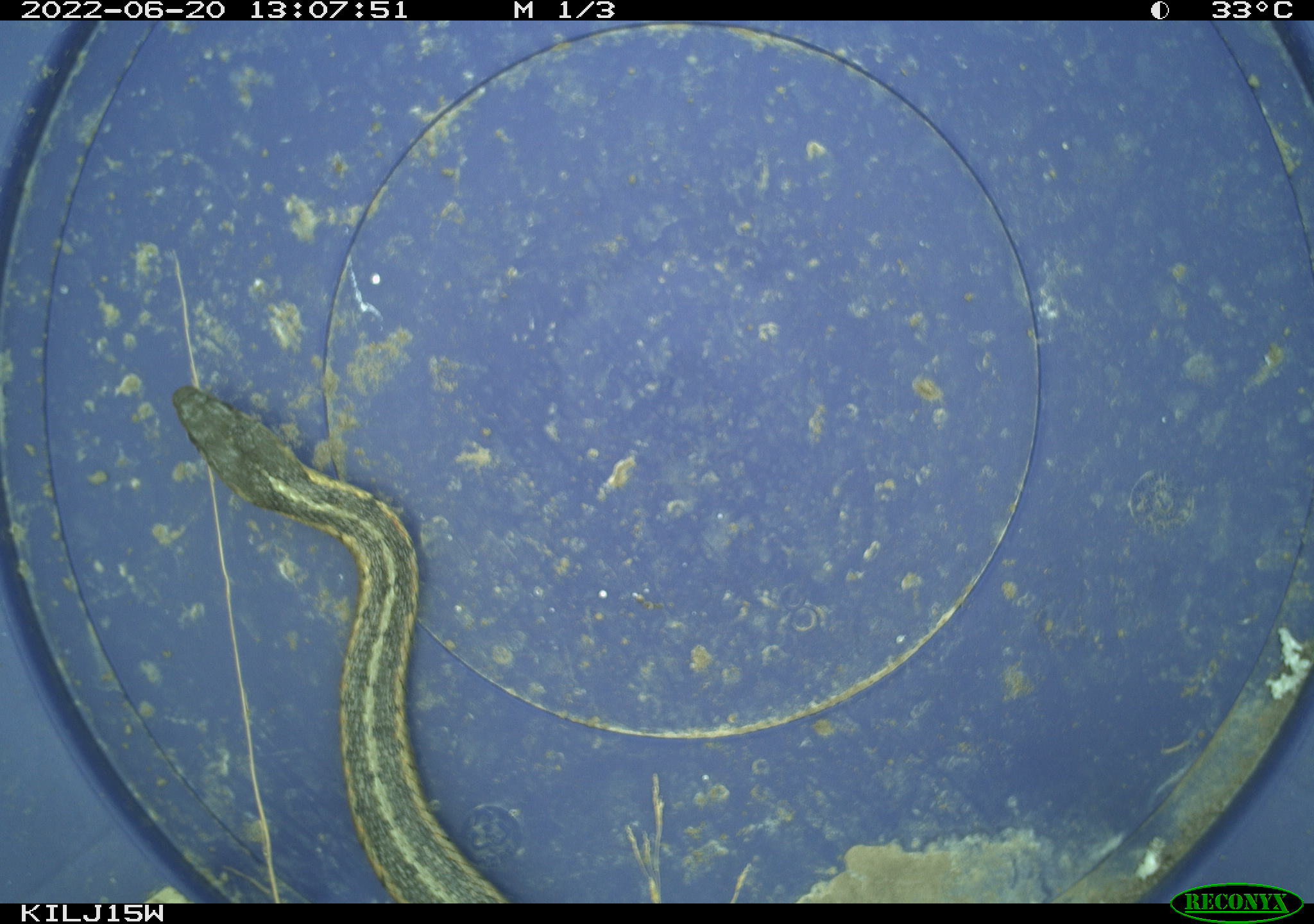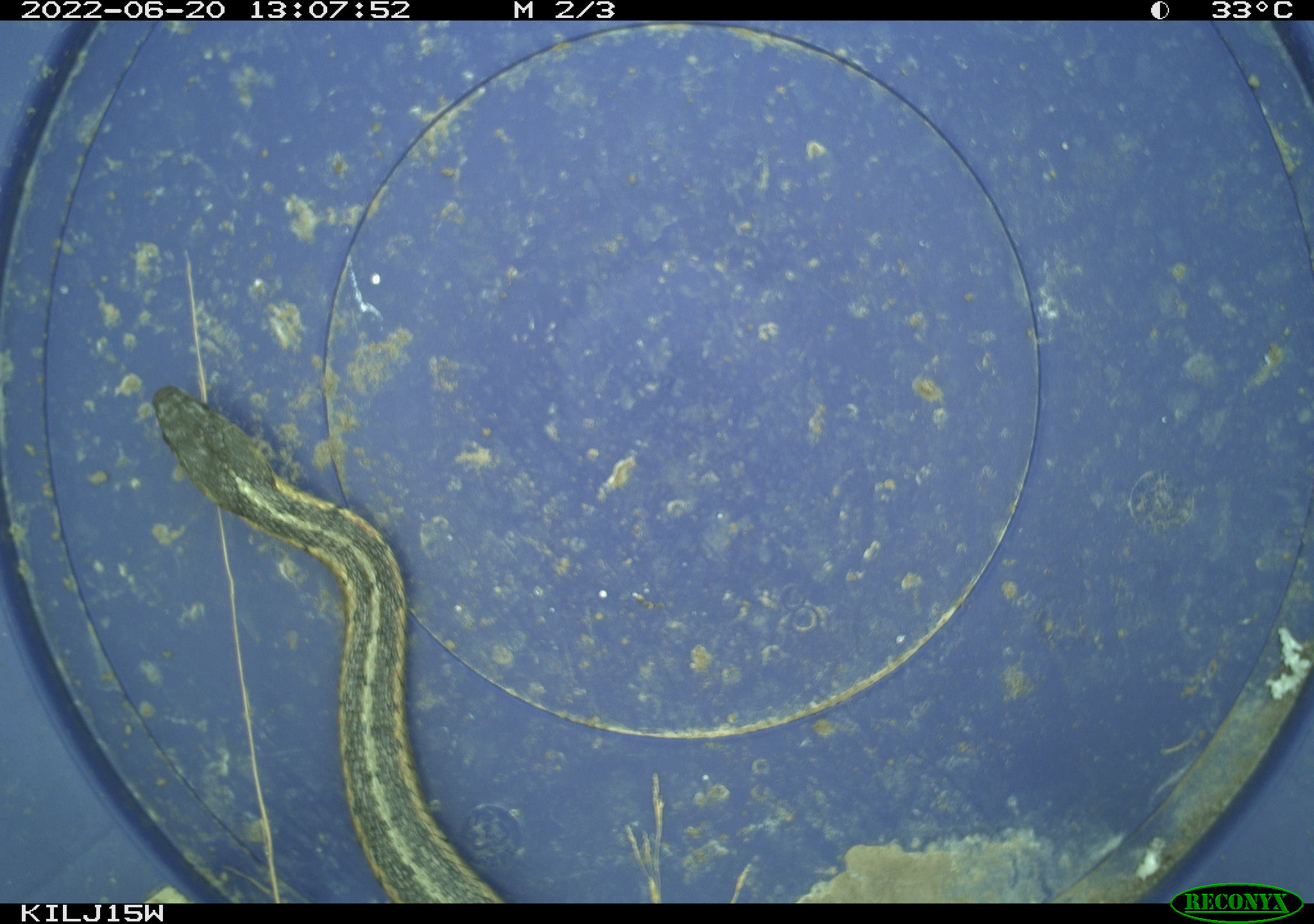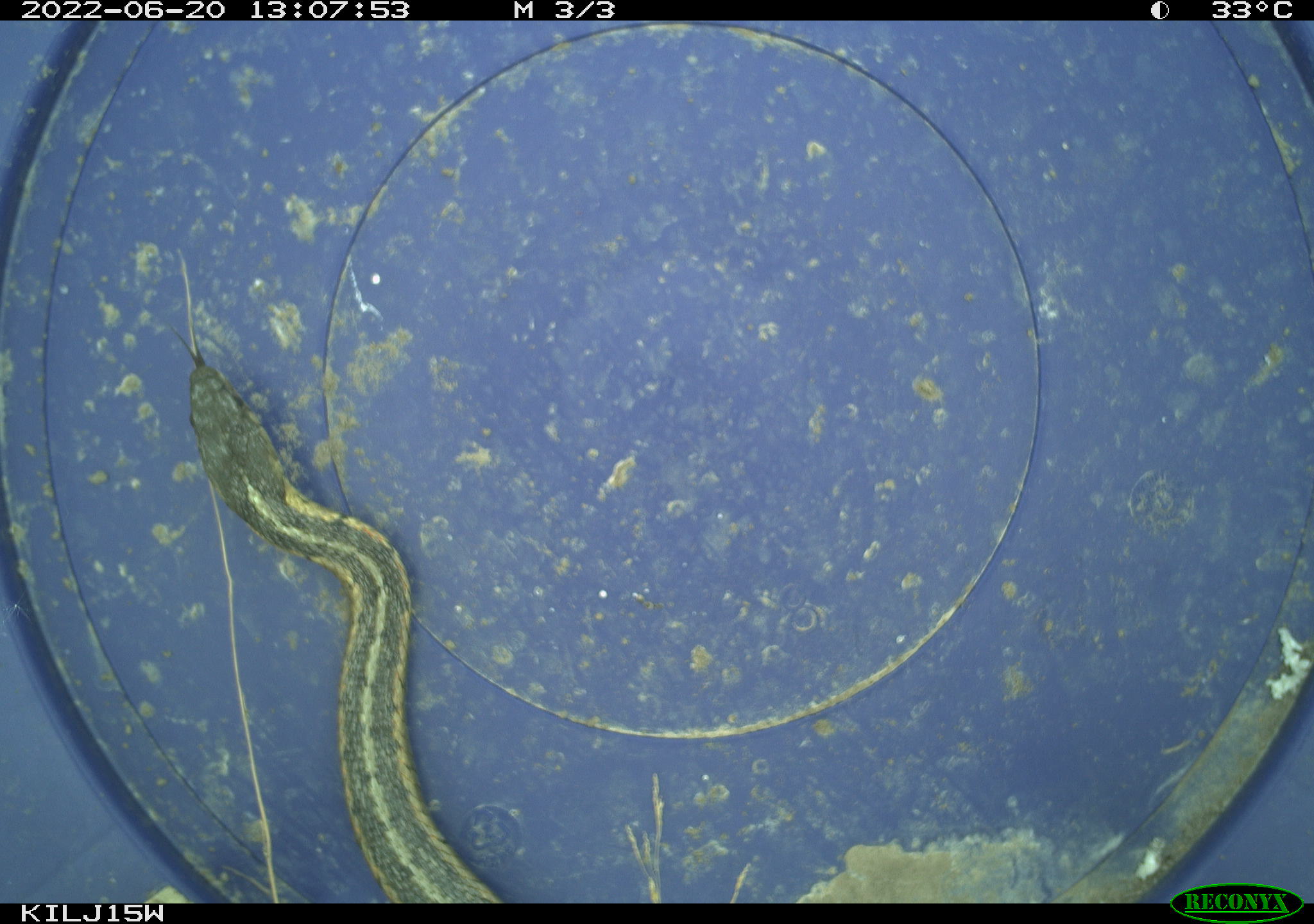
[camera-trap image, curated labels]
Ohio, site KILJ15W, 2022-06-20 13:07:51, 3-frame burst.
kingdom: Animalia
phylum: Chordata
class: Reptilia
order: Squamata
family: Colubridae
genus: Thamnophis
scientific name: Thamnophis sirtalis sirtalis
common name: eastern gartersnake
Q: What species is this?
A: Eastern gartersnake (Thamnophis sirtalis sirtalis).